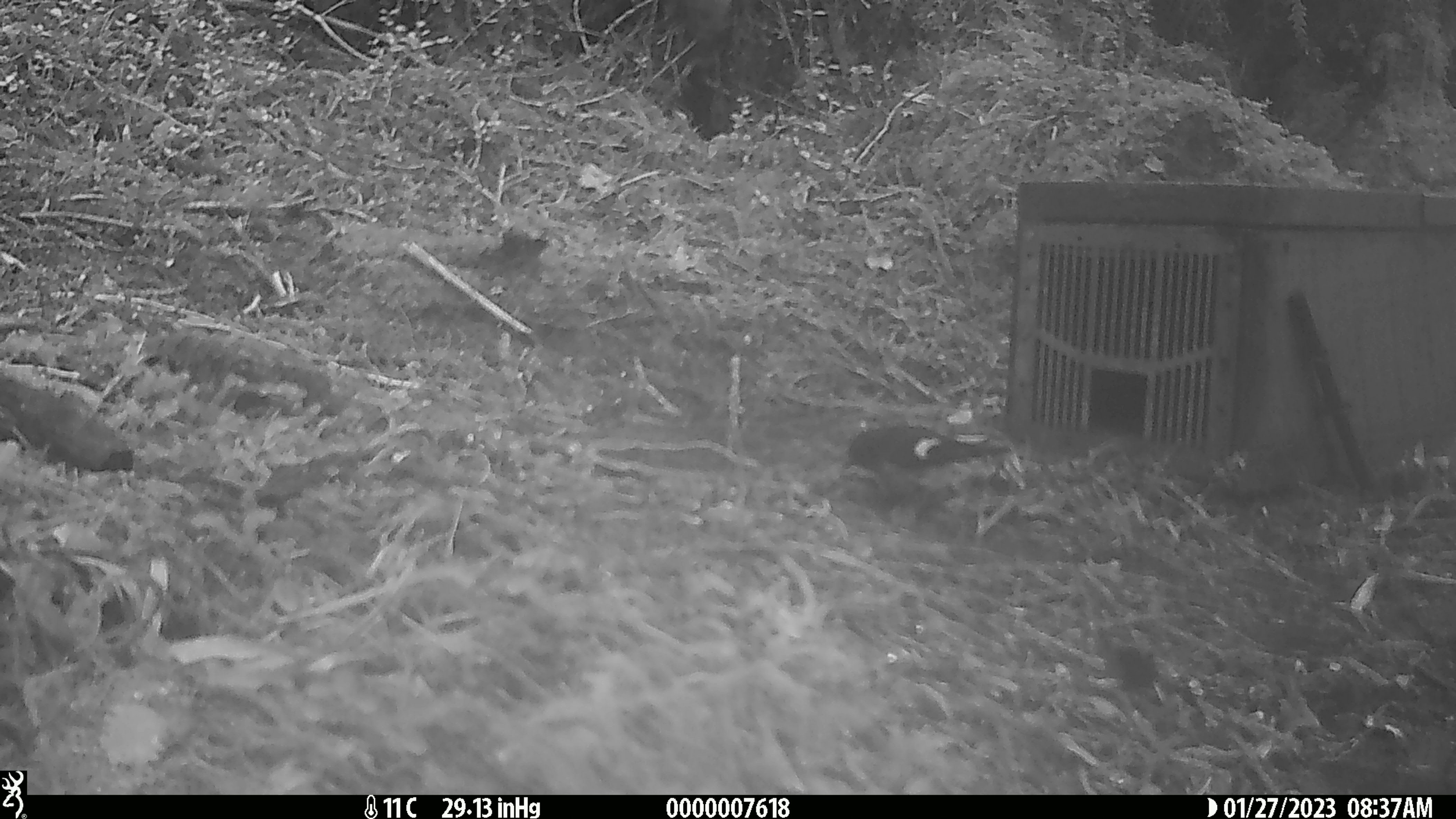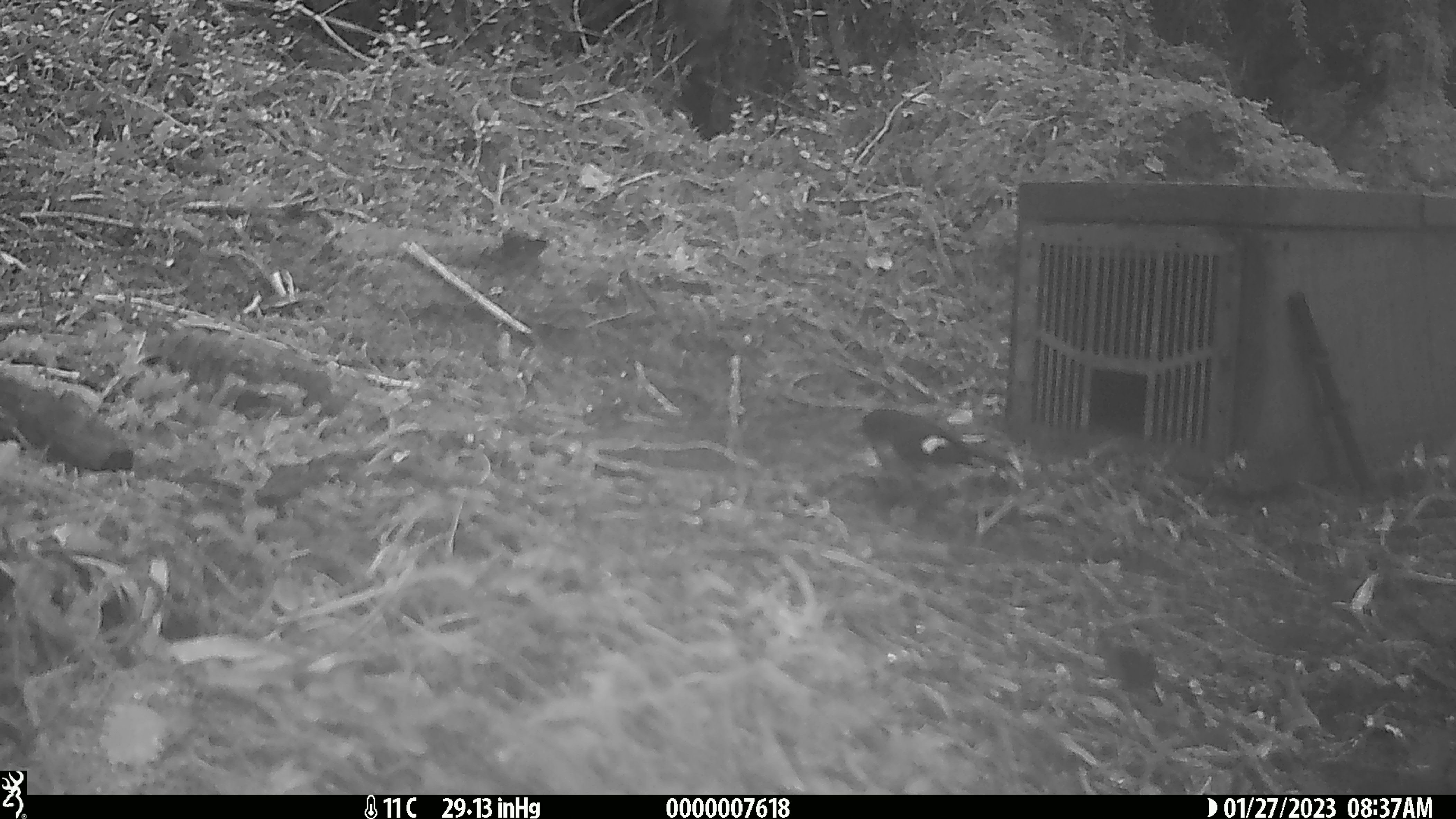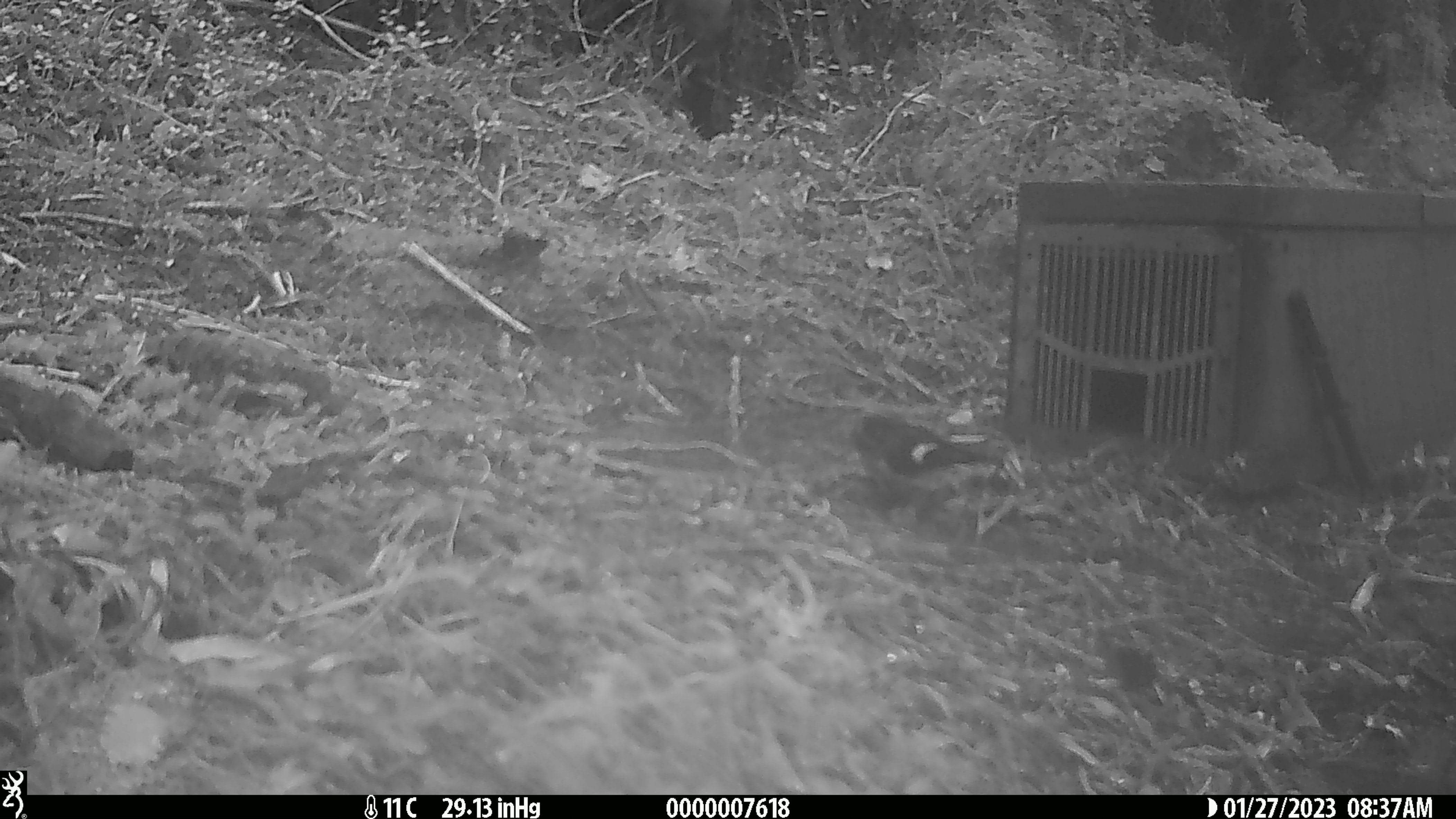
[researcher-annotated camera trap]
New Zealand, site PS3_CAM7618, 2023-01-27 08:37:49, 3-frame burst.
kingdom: Animalia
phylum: Chordata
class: Aves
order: Passeriformes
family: Petroicidae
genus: Petroica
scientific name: Petroica macrocephala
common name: tomtit